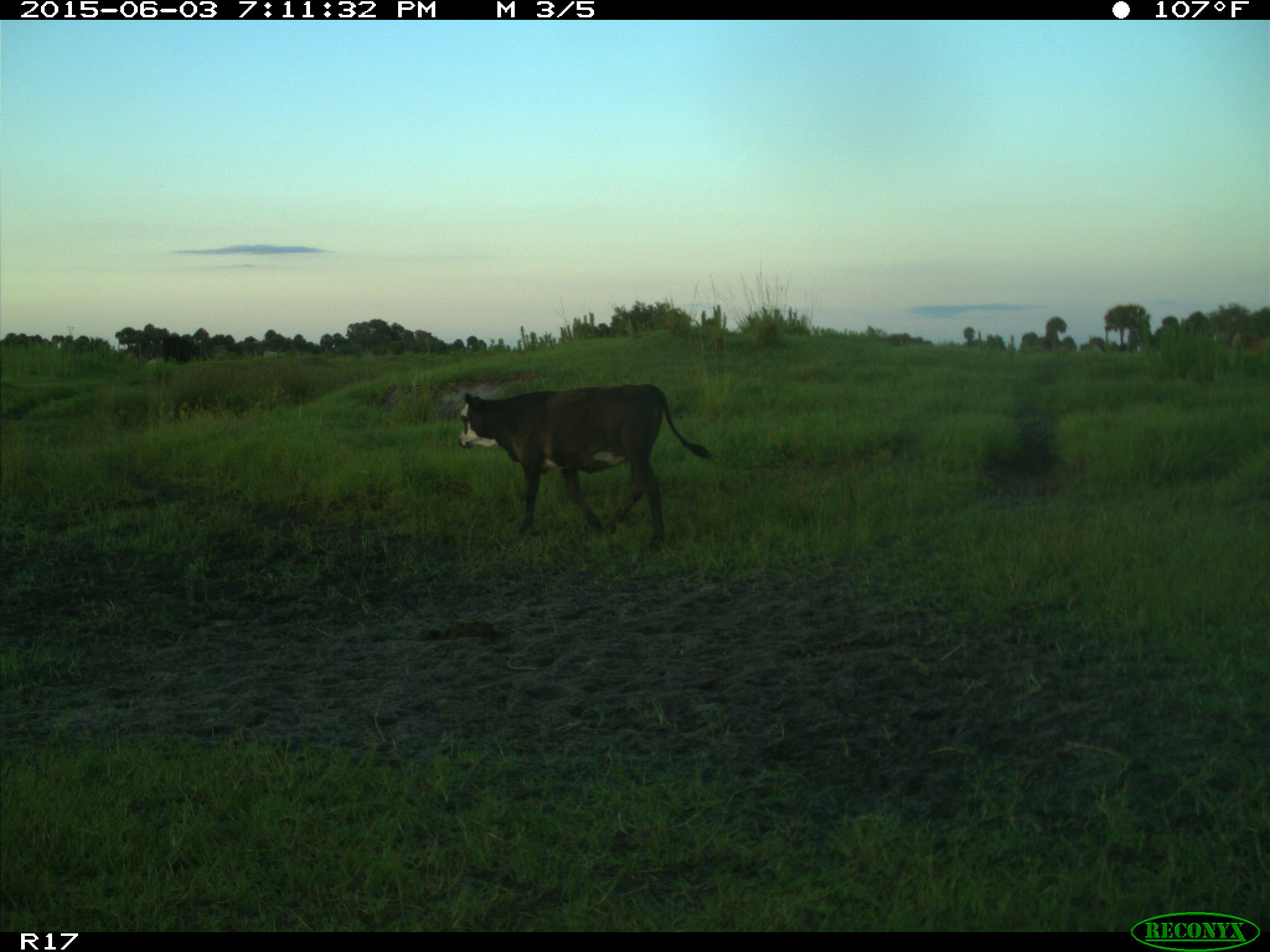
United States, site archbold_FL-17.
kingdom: Animalia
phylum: Chordata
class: Mammalia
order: Artiodactyla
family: Bovidae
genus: Bos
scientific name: Bos taurus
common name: domestic cow